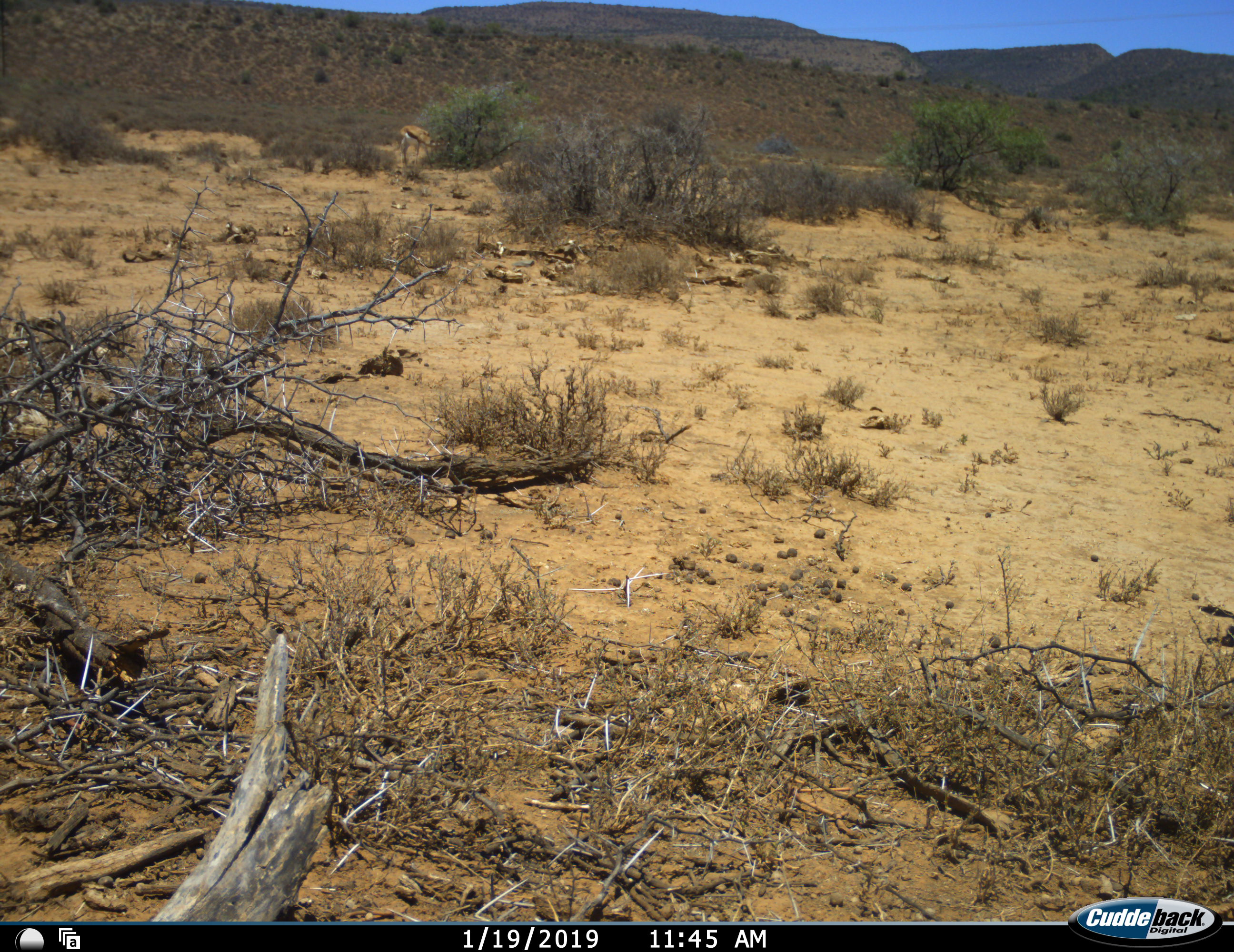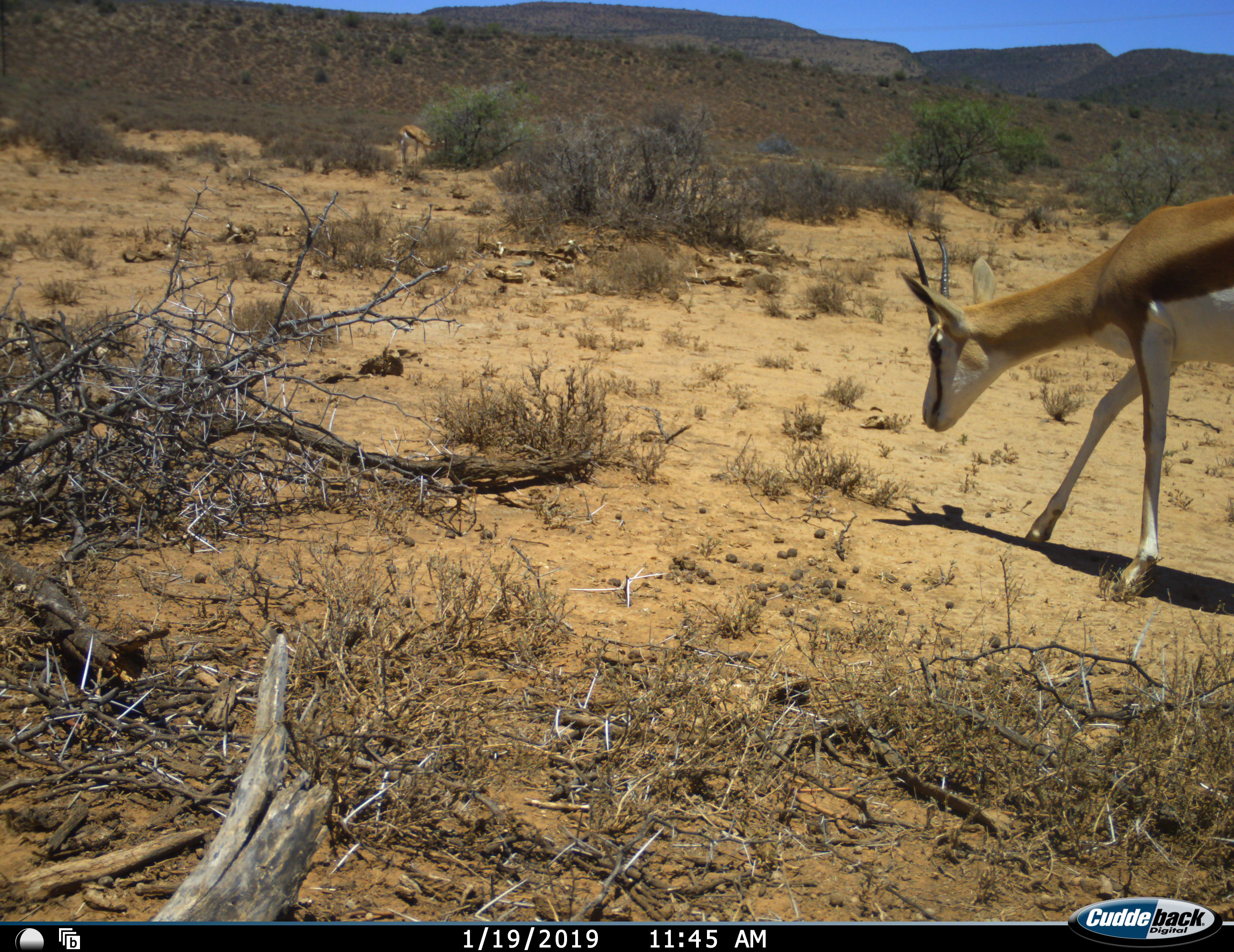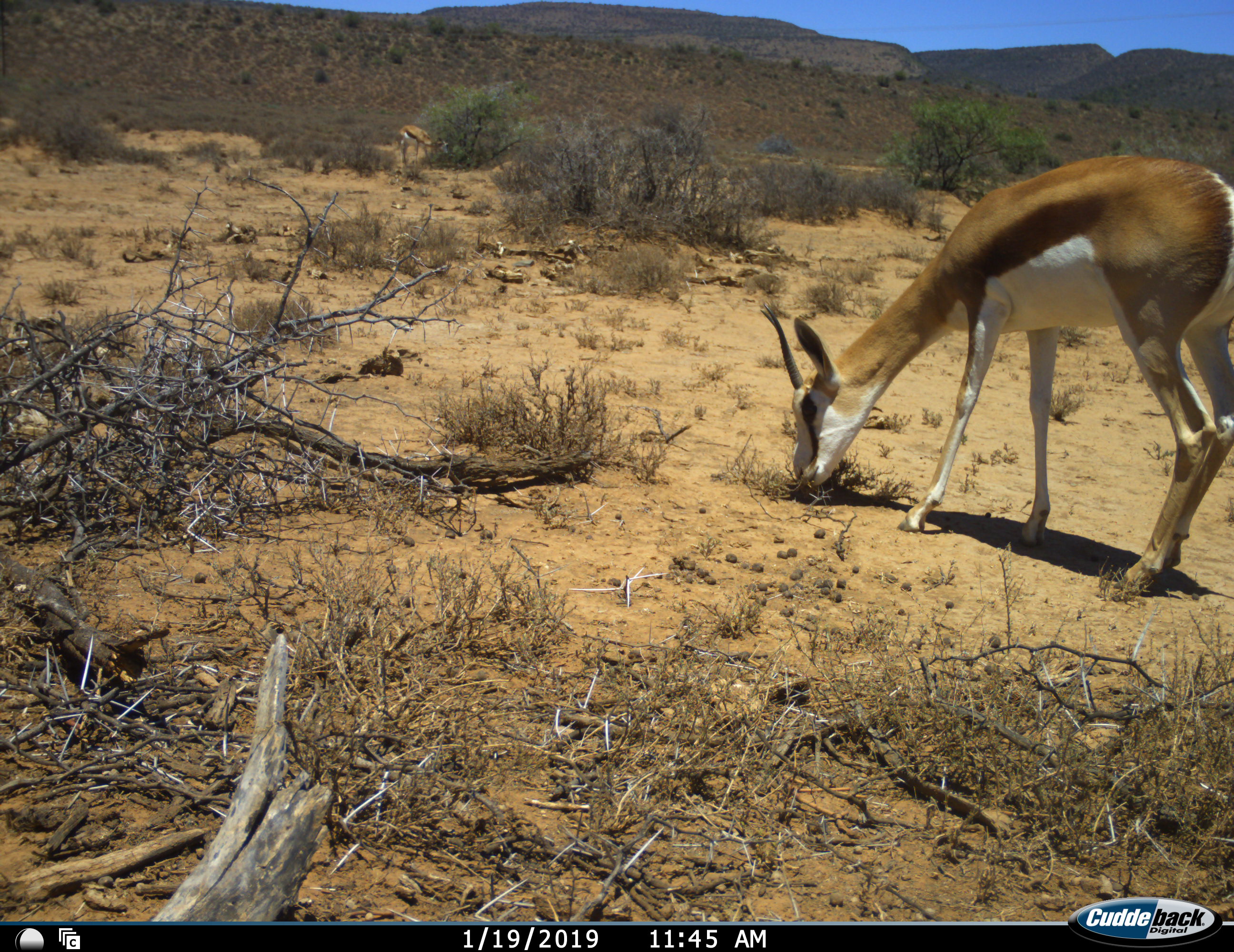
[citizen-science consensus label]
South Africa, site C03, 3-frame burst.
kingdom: Animalia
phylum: Chordata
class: Mammalia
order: Artiodactyla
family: Bovidae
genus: Antidorcas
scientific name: Antidorcas marsupialis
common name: springbok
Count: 1.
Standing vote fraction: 20%.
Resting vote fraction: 0%.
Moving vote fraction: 80%.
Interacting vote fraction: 0%.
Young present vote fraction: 0%.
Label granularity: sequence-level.